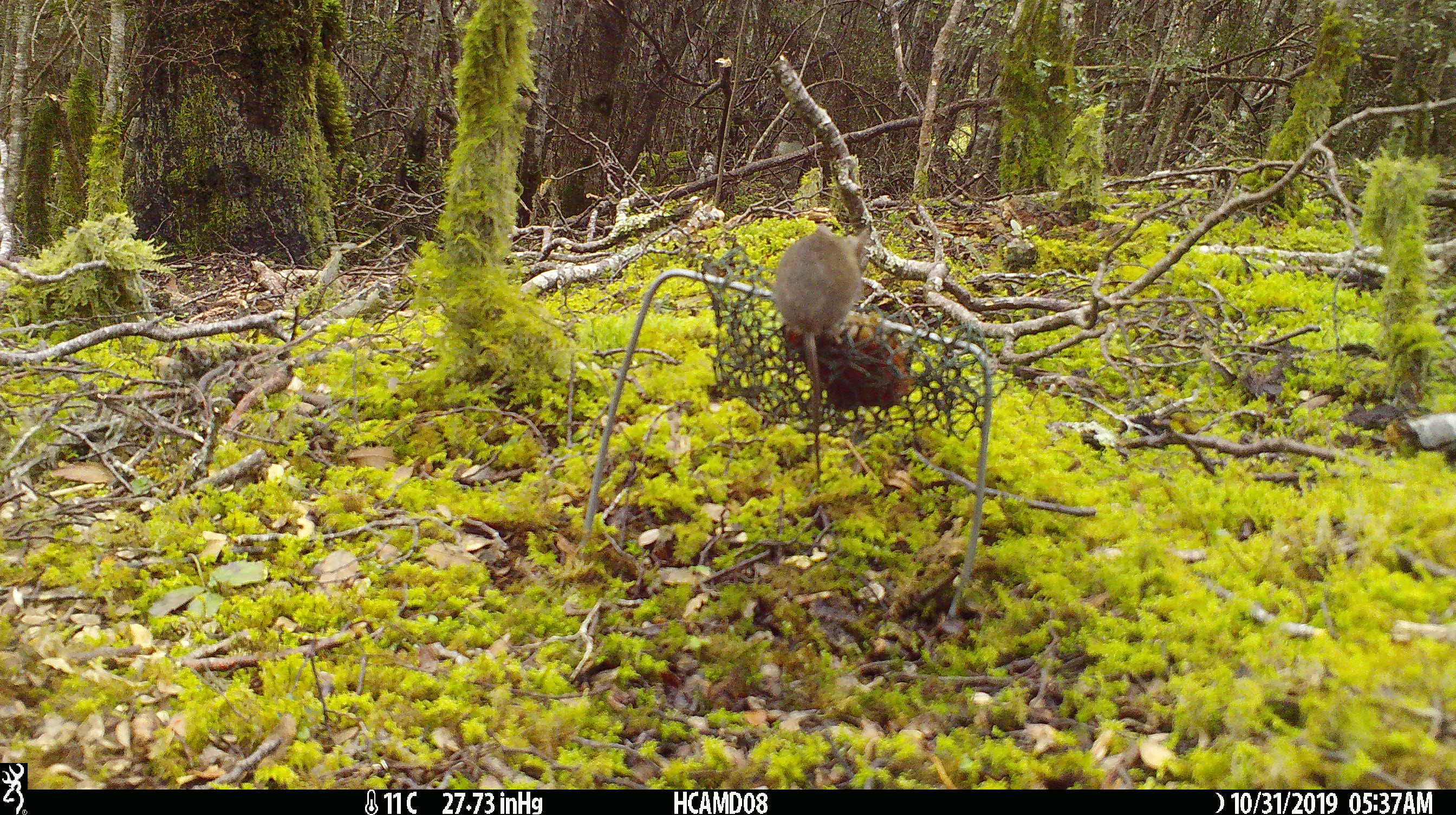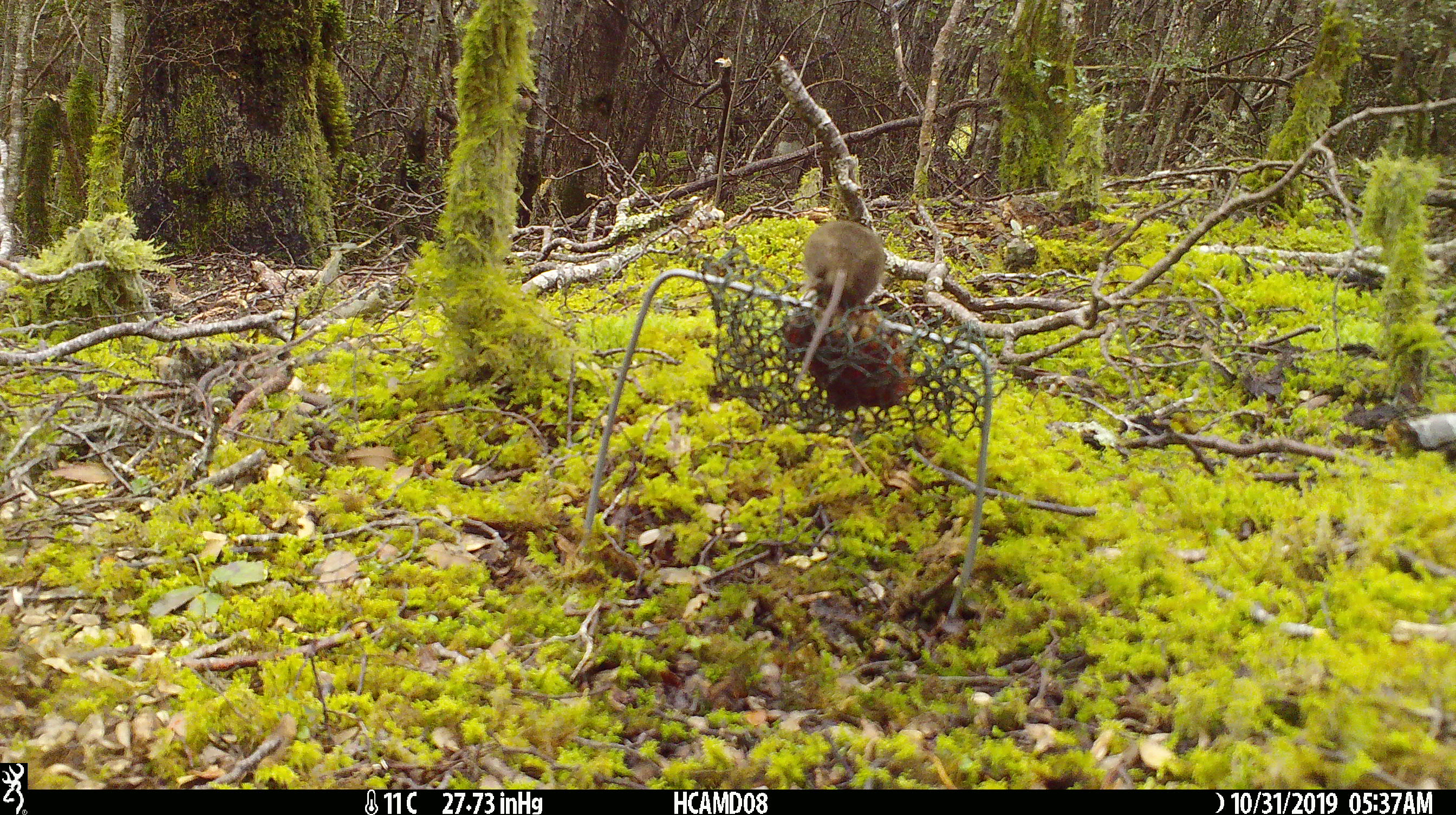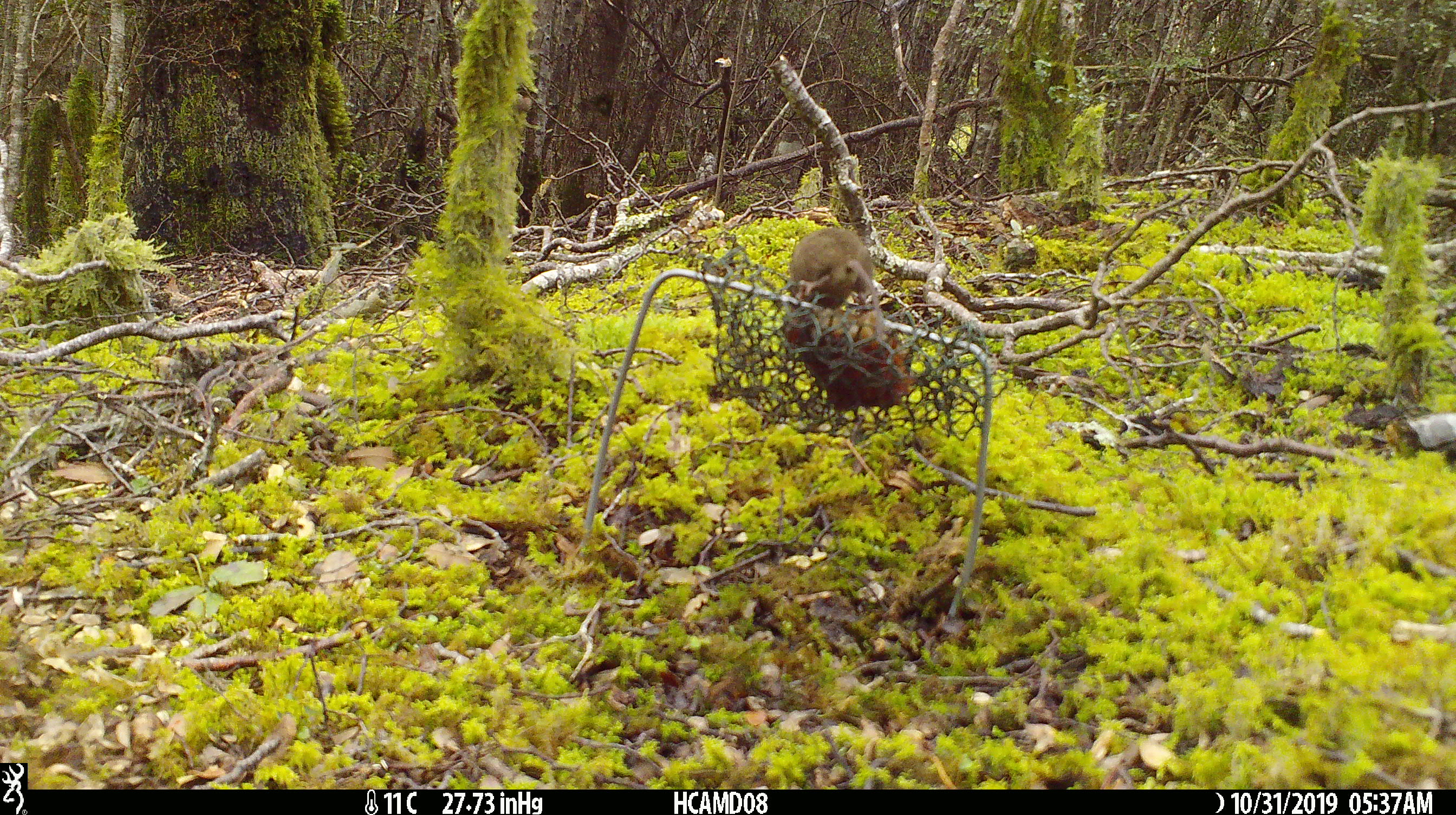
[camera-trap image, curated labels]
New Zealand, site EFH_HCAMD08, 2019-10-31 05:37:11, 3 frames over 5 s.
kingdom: Animalia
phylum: Chordata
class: Mammalia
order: Rodentia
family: Muridae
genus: Mus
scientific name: Mus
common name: mouse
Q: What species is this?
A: Mouse (Mus).